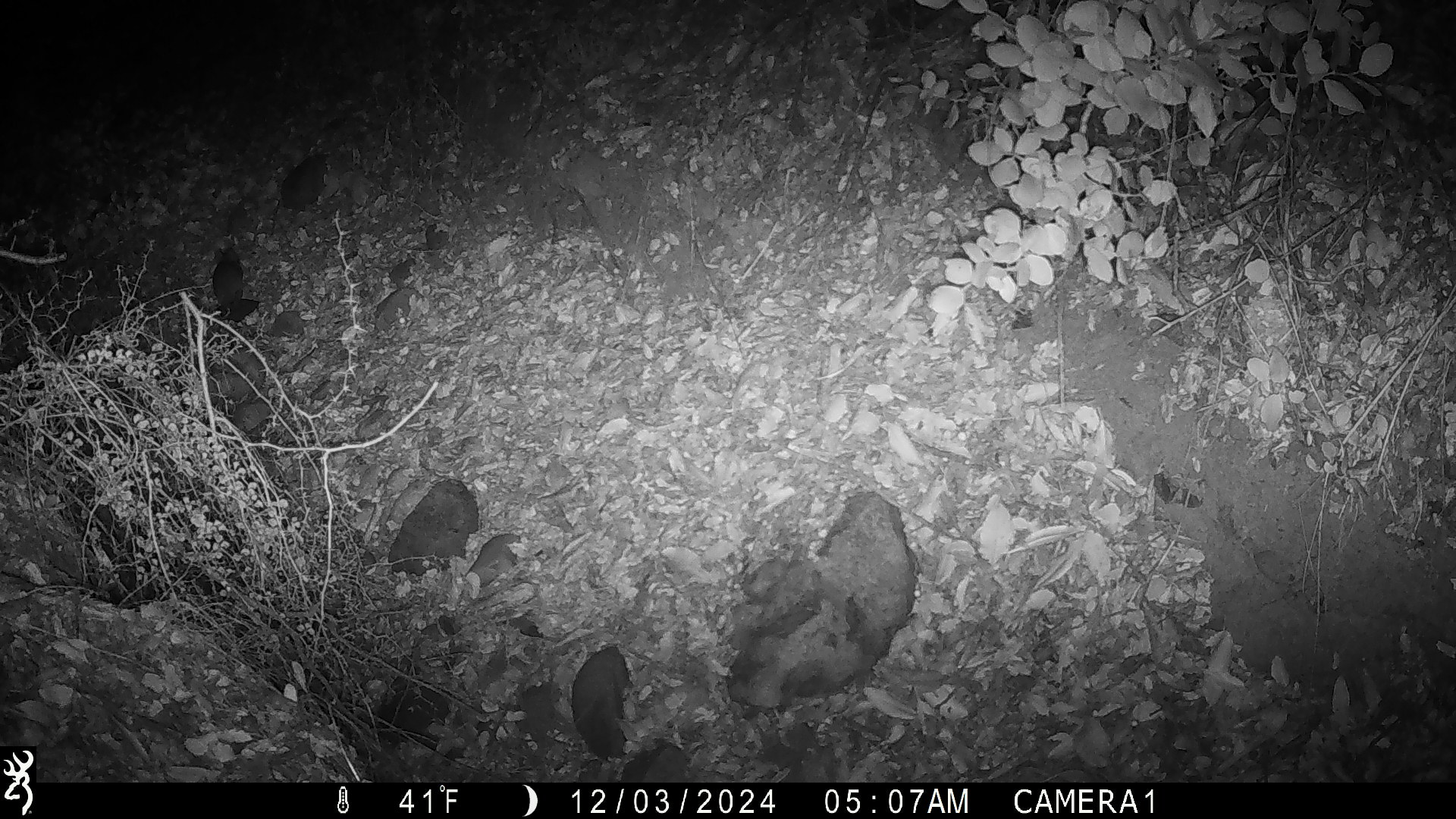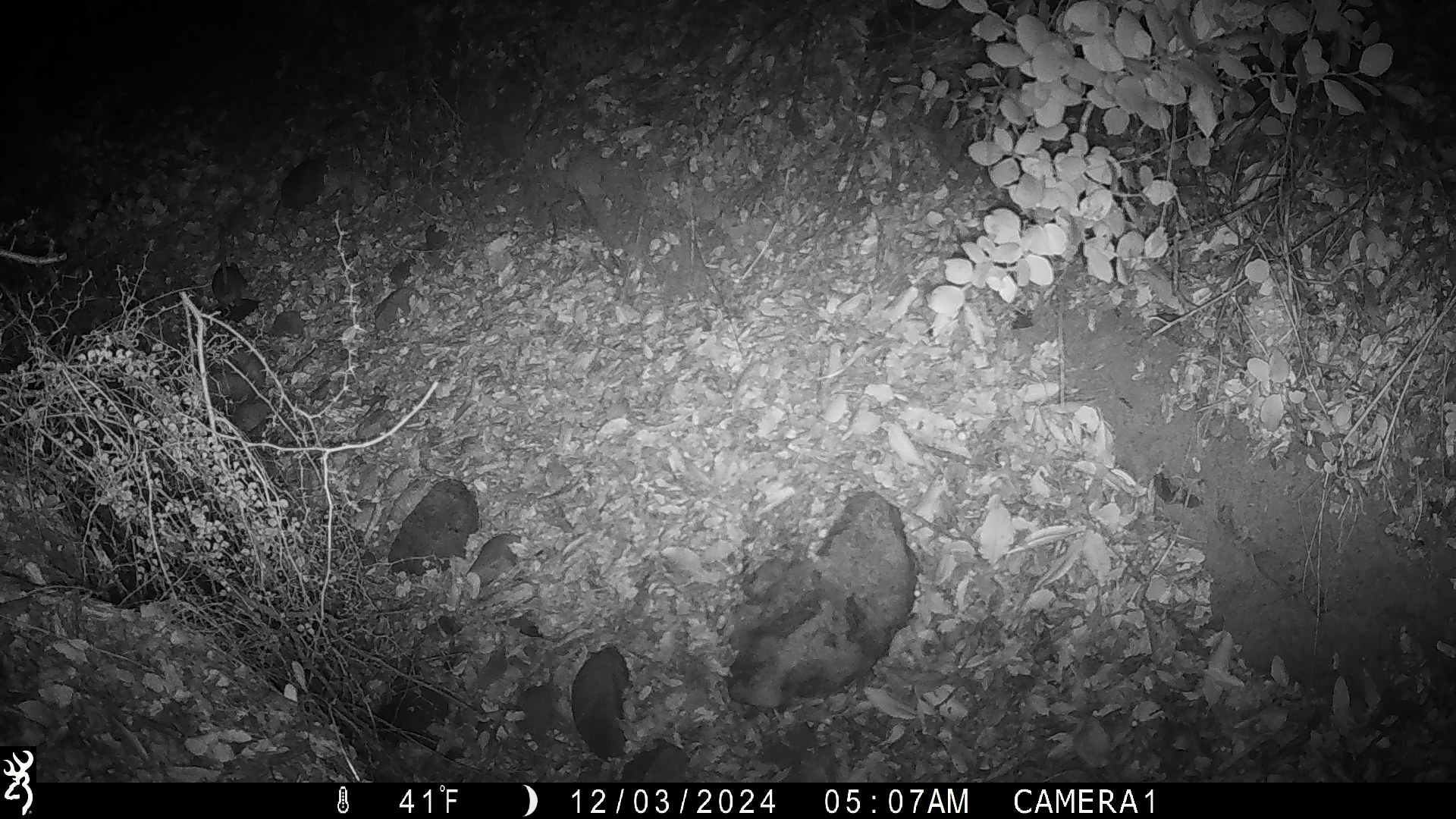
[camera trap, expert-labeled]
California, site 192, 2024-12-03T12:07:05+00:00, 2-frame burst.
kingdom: Animalia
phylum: Chordata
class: Mammalia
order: Rodentia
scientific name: Rodentia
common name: mouse or rat